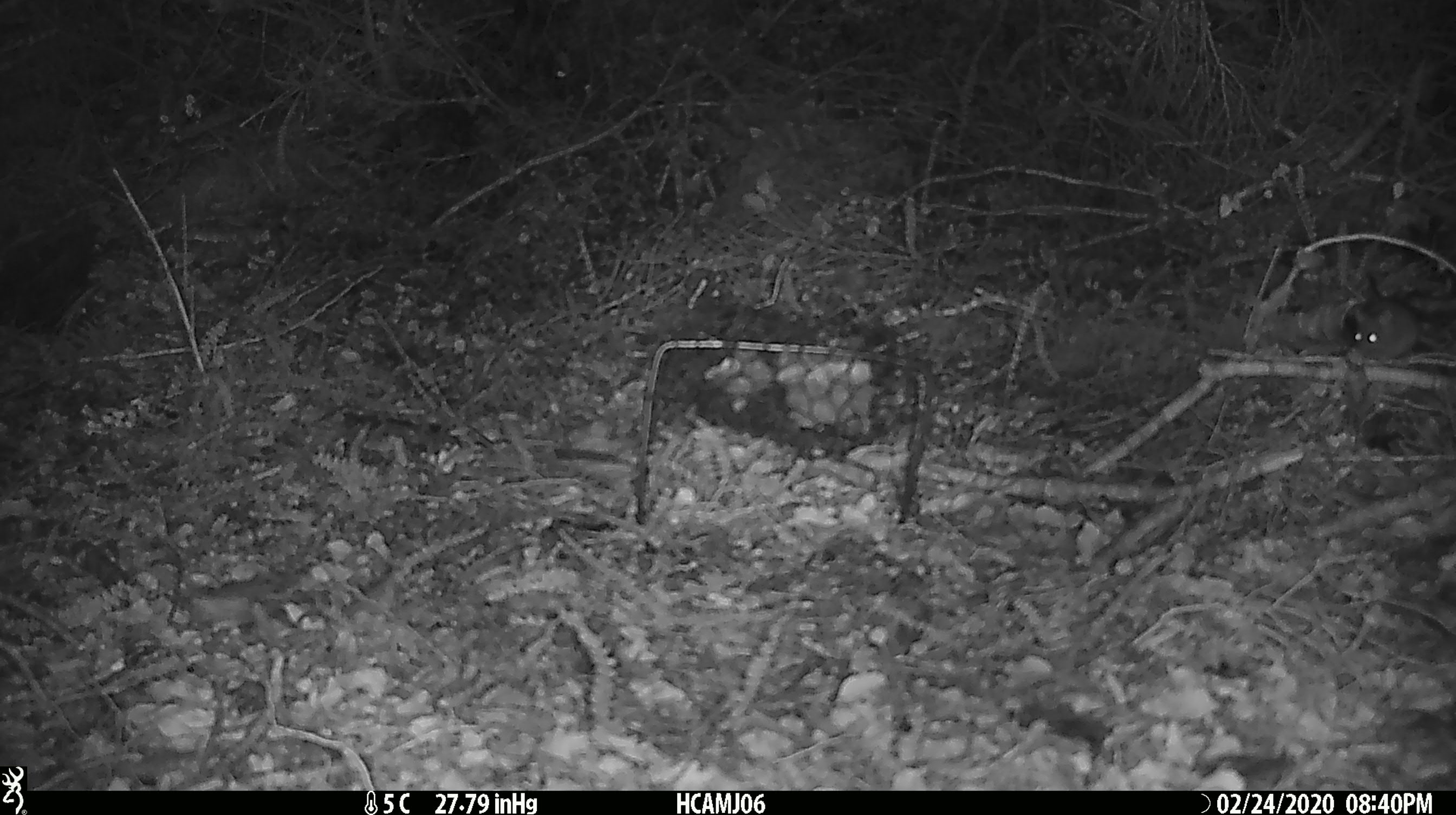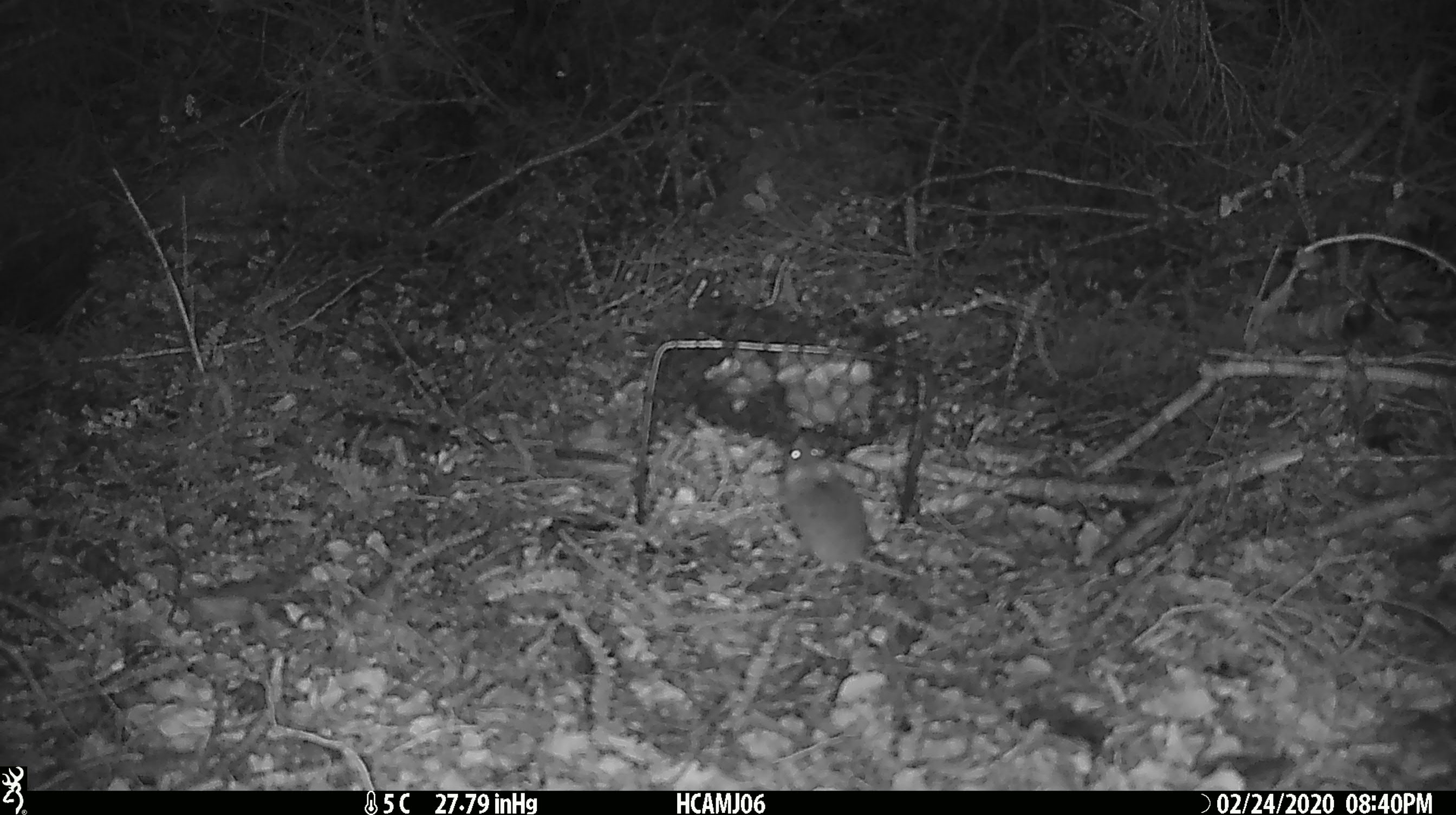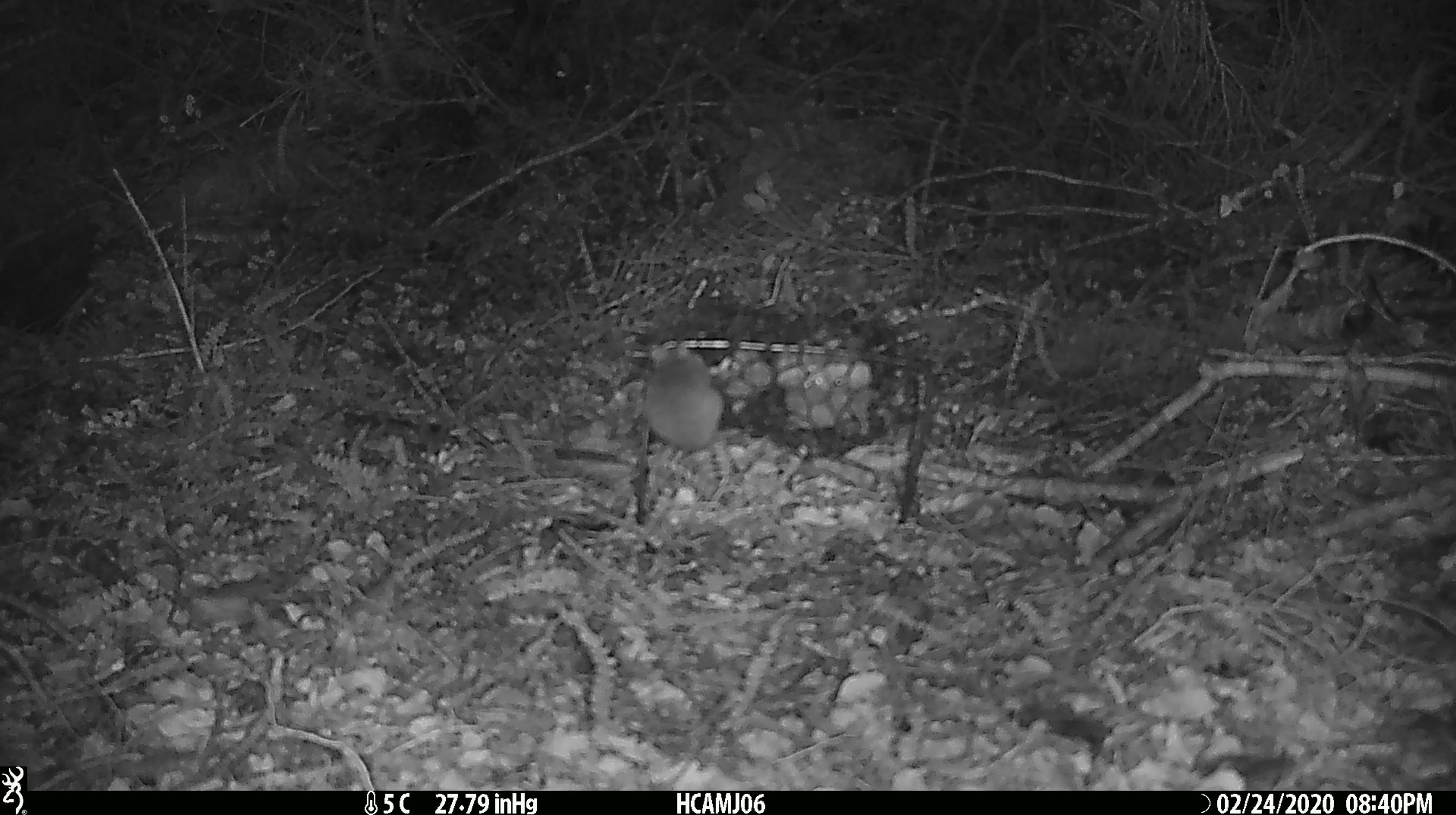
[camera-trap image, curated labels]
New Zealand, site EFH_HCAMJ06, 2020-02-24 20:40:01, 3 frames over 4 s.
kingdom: Animalia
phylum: Chordata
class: Mammalia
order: Rodentia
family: Muridae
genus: Mus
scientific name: Mus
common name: mouse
Mouse (Mus).